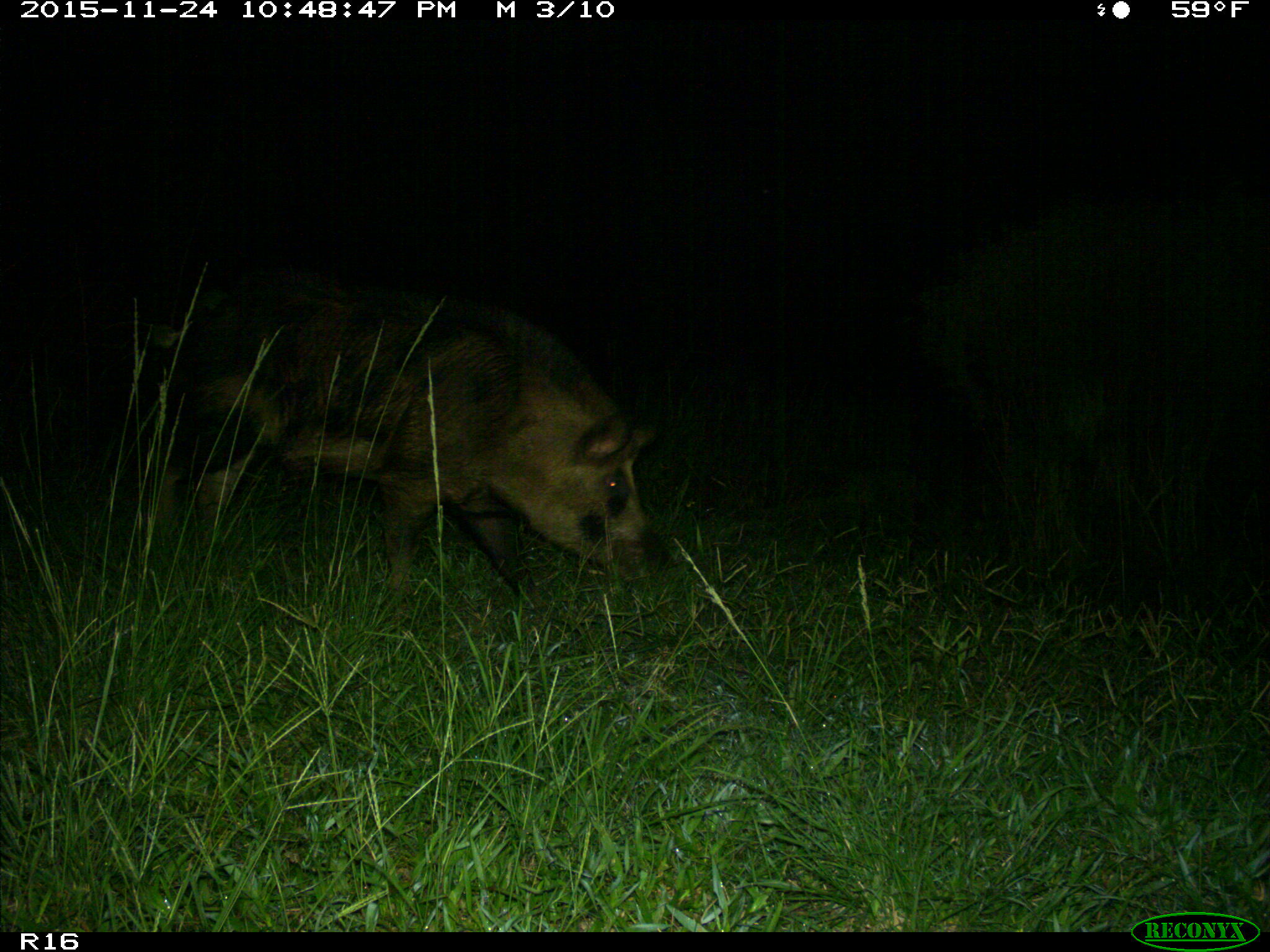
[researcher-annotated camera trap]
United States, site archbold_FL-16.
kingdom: Animalia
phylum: Chordata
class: Mammalia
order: Artiodactyla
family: Suidae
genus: Sus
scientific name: Sus scrofa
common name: wild boar